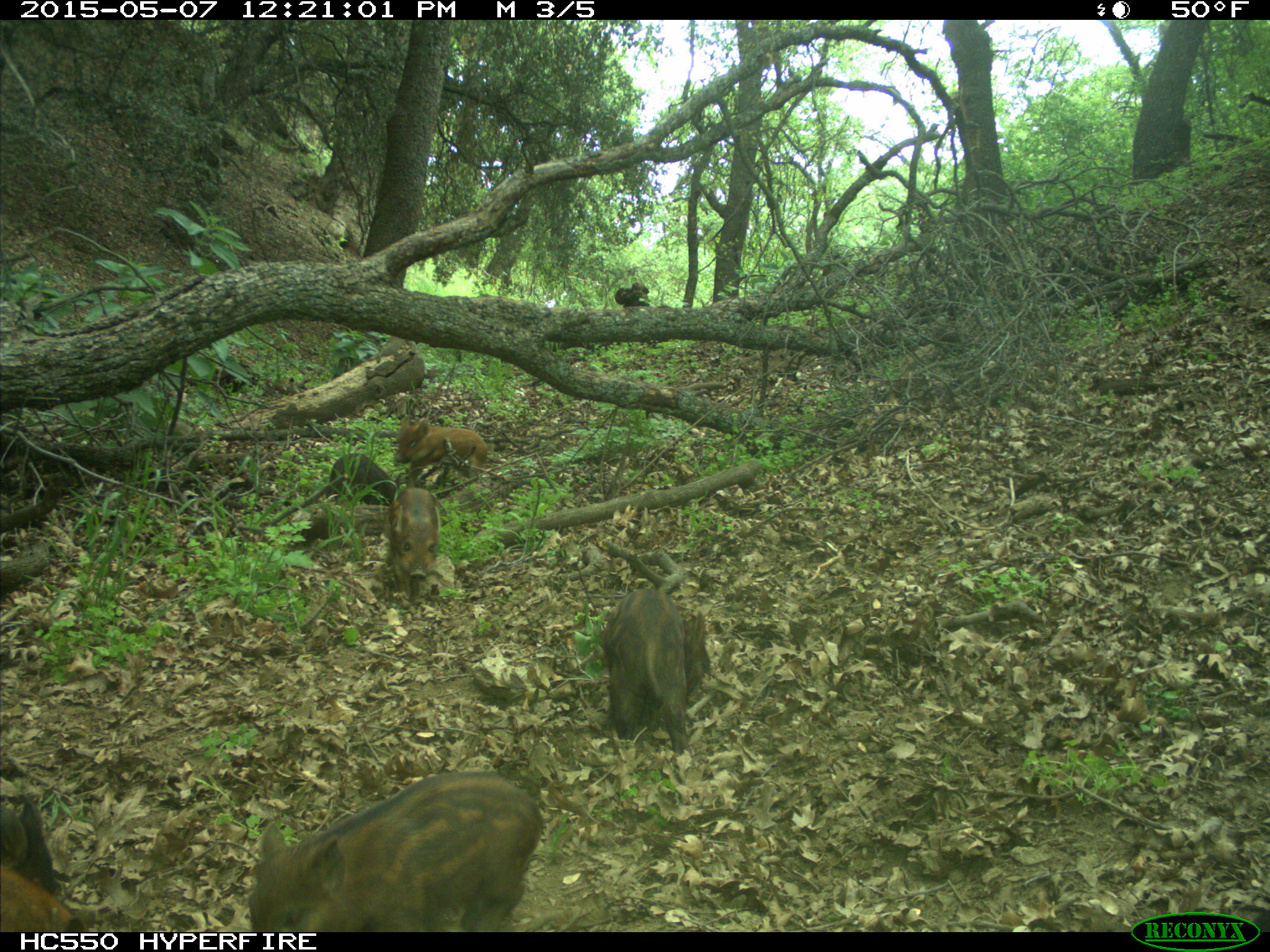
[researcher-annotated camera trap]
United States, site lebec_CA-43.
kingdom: Animalia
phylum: Chordata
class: Mammalia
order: Artiodactyla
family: Suidae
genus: Sus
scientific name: Sus scrofa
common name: wild boar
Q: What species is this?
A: Sus scrofa (wild boar).